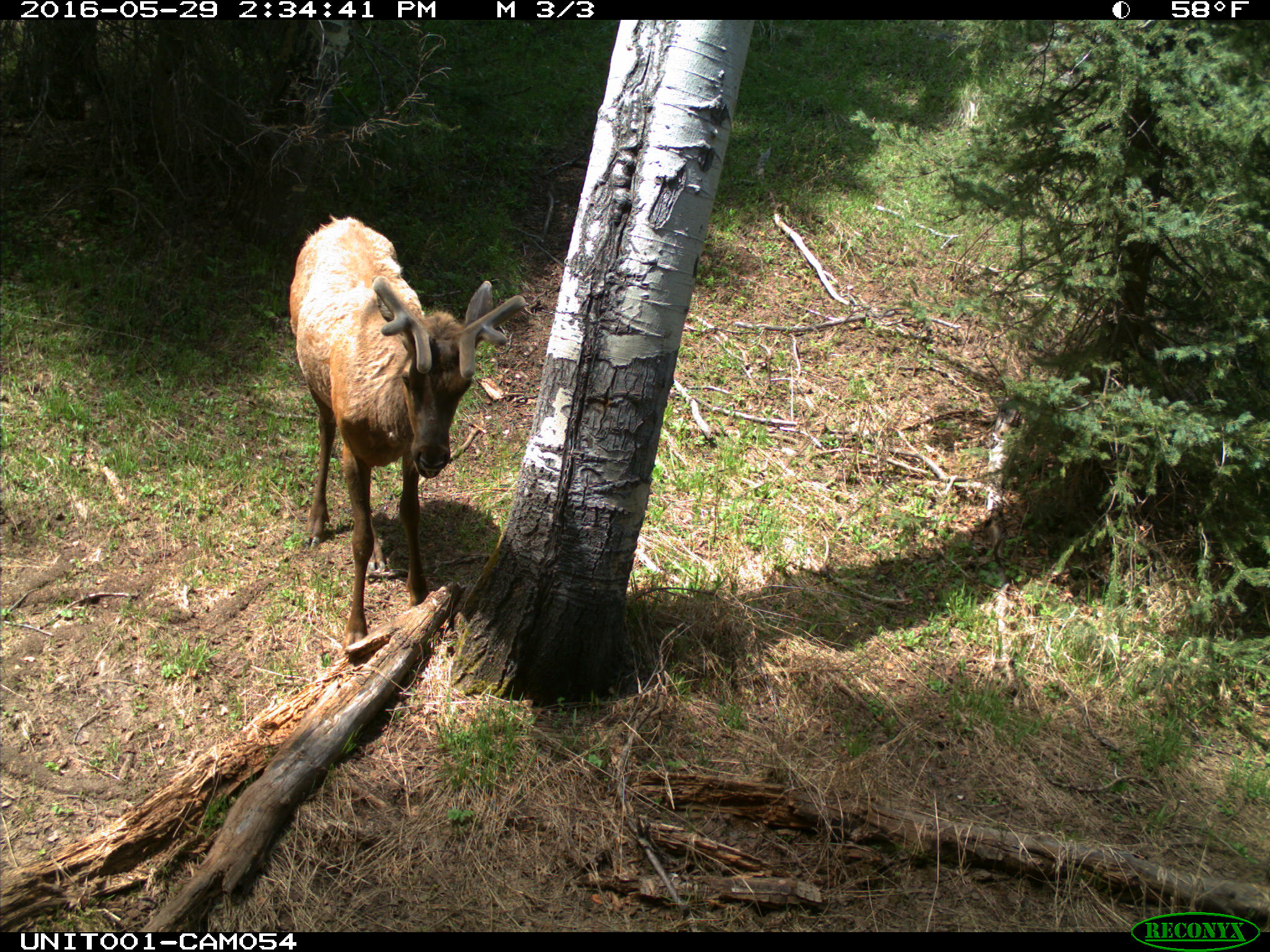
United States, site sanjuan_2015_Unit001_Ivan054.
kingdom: Animalia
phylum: Chordata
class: Mammalia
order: Artiodactyla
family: Cervidae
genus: Cervus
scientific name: Cervus elaphus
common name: red deer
Cervus elaphus (red deer).